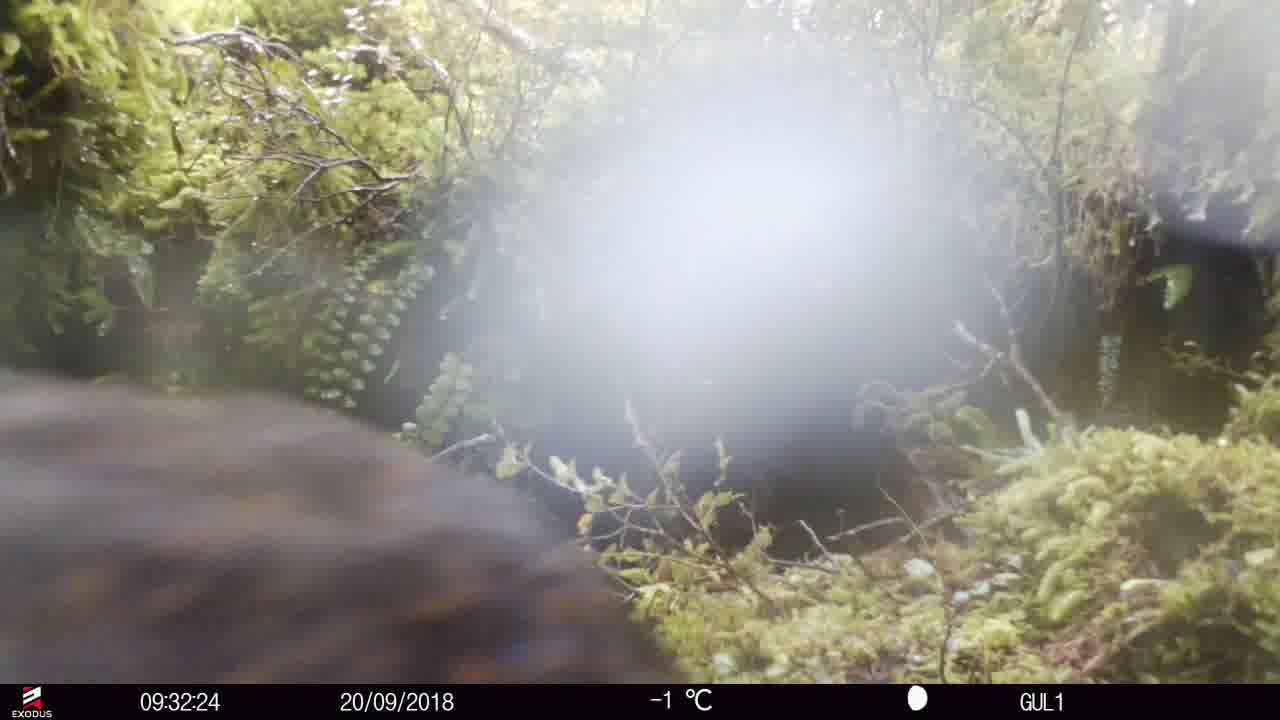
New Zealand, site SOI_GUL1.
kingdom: Animalia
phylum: Chordata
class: Aves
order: Gruiformes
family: Rallidae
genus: Gallirallus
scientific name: Gallirallus australis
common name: weka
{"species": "weka (Gallirallus australis)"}